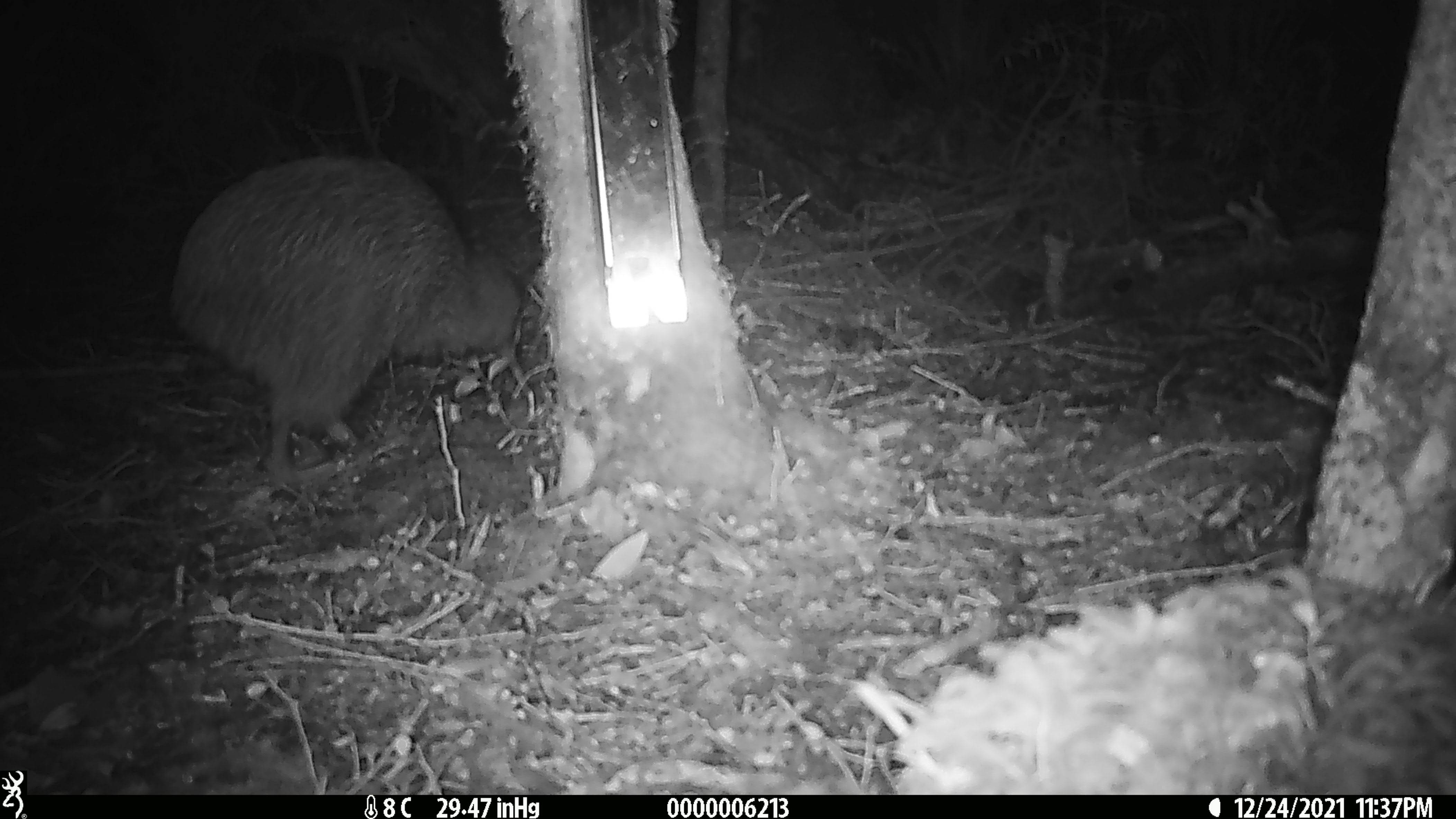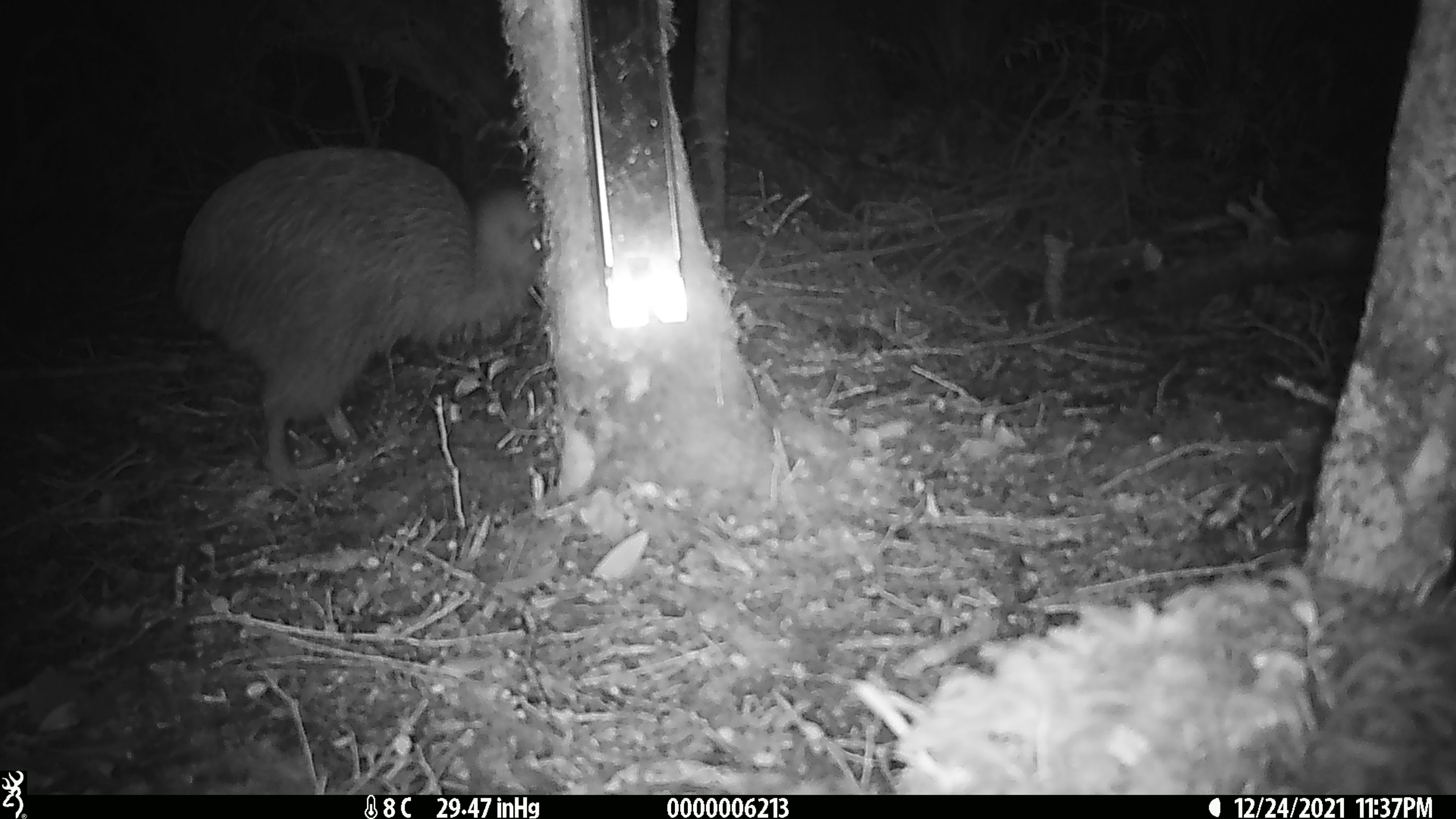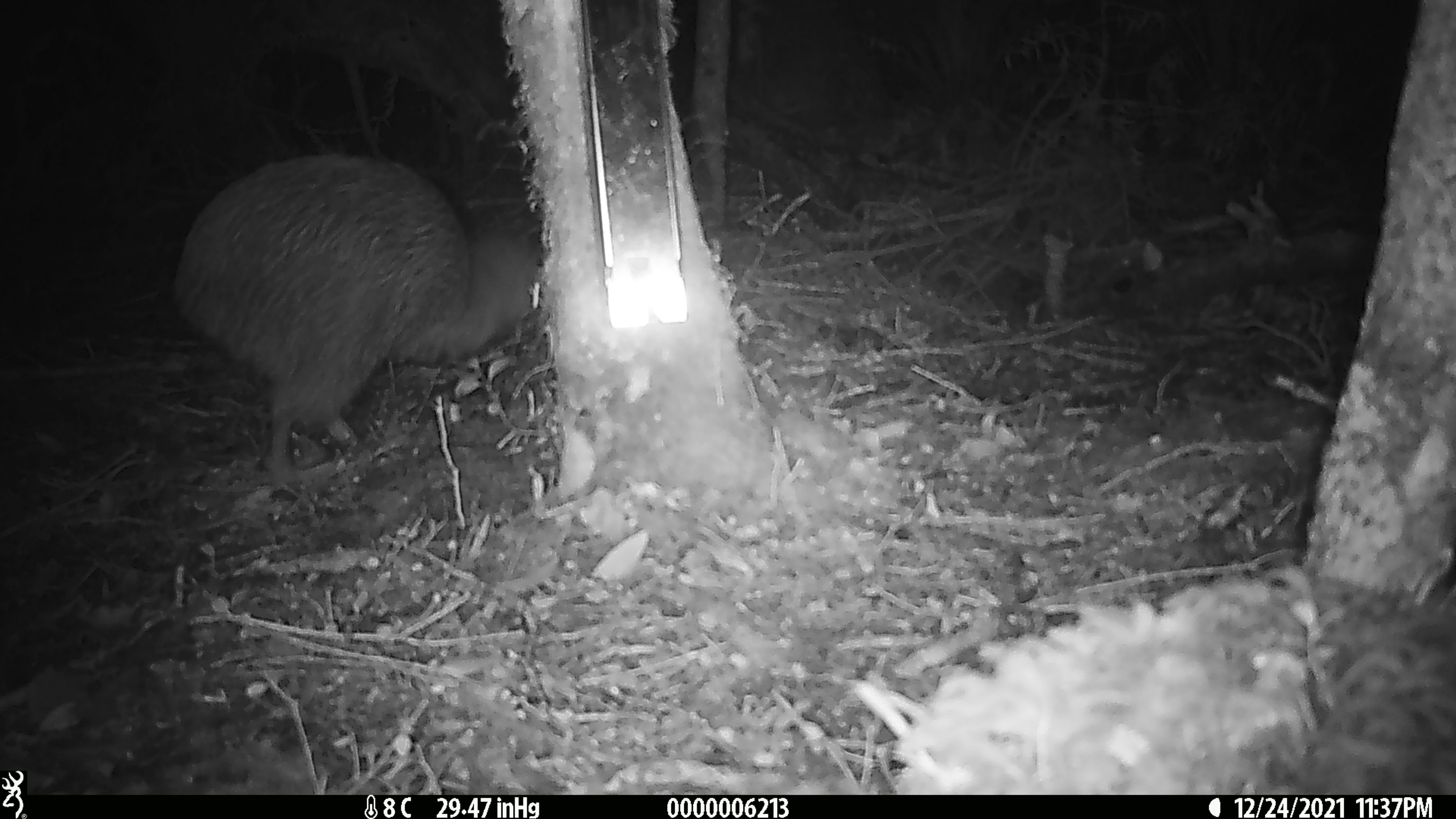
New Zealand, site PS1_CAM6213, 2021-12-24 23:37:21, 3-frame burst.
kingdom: Animalia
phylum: Chordata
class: Aves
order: Apterygiformes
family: Apterygidae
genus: Apteryx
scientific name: Apteryx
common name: kiwi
Kiwi (Apteryx).